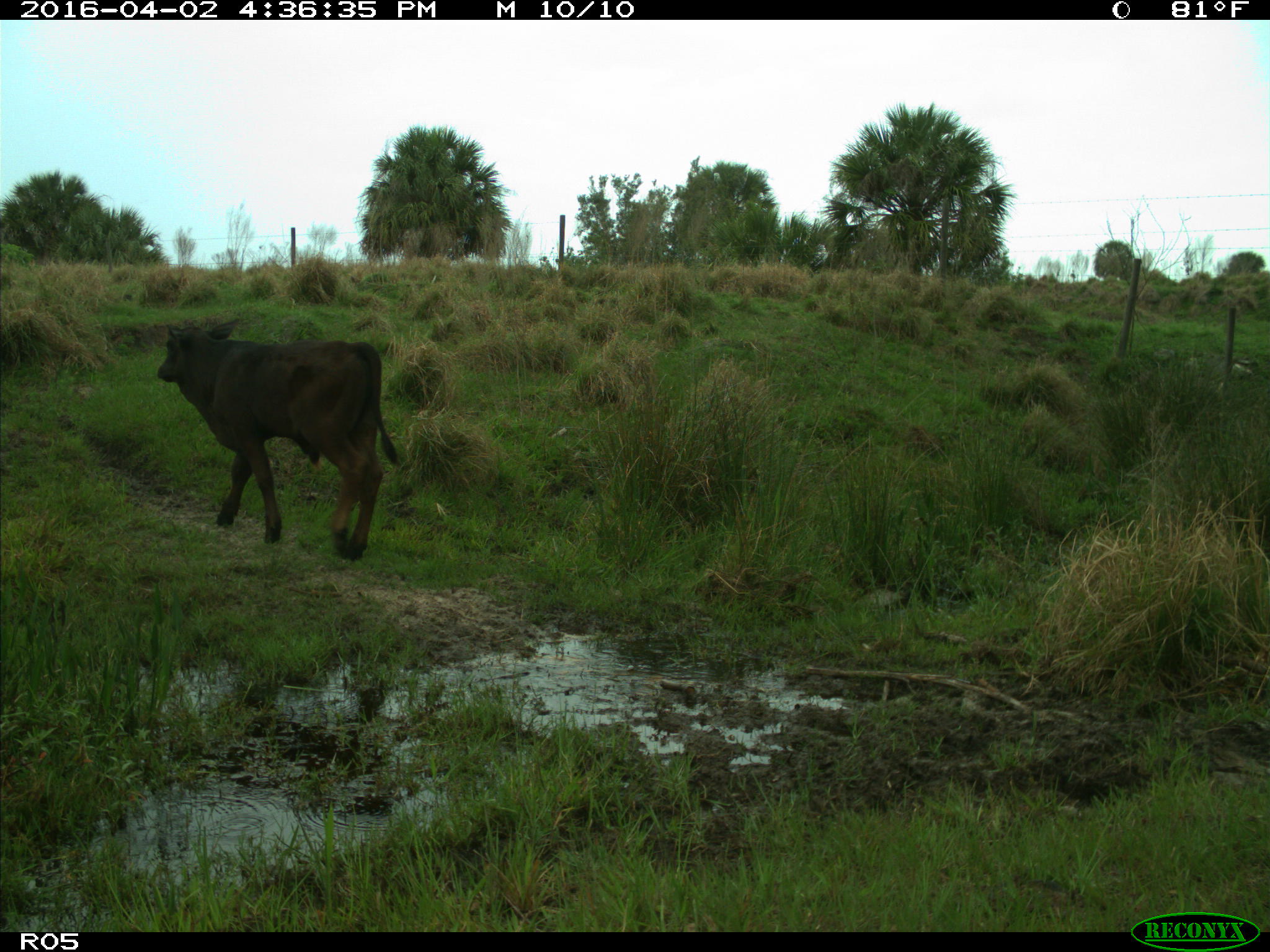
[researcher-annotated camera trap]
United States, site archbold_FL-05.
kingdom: Animalia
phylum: Chordata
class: Mammalia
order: Artiodactyla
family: Bovidae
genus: Bos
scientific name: Bos taurus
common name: domestic cow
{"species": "Bos taurus (domestic cow)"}